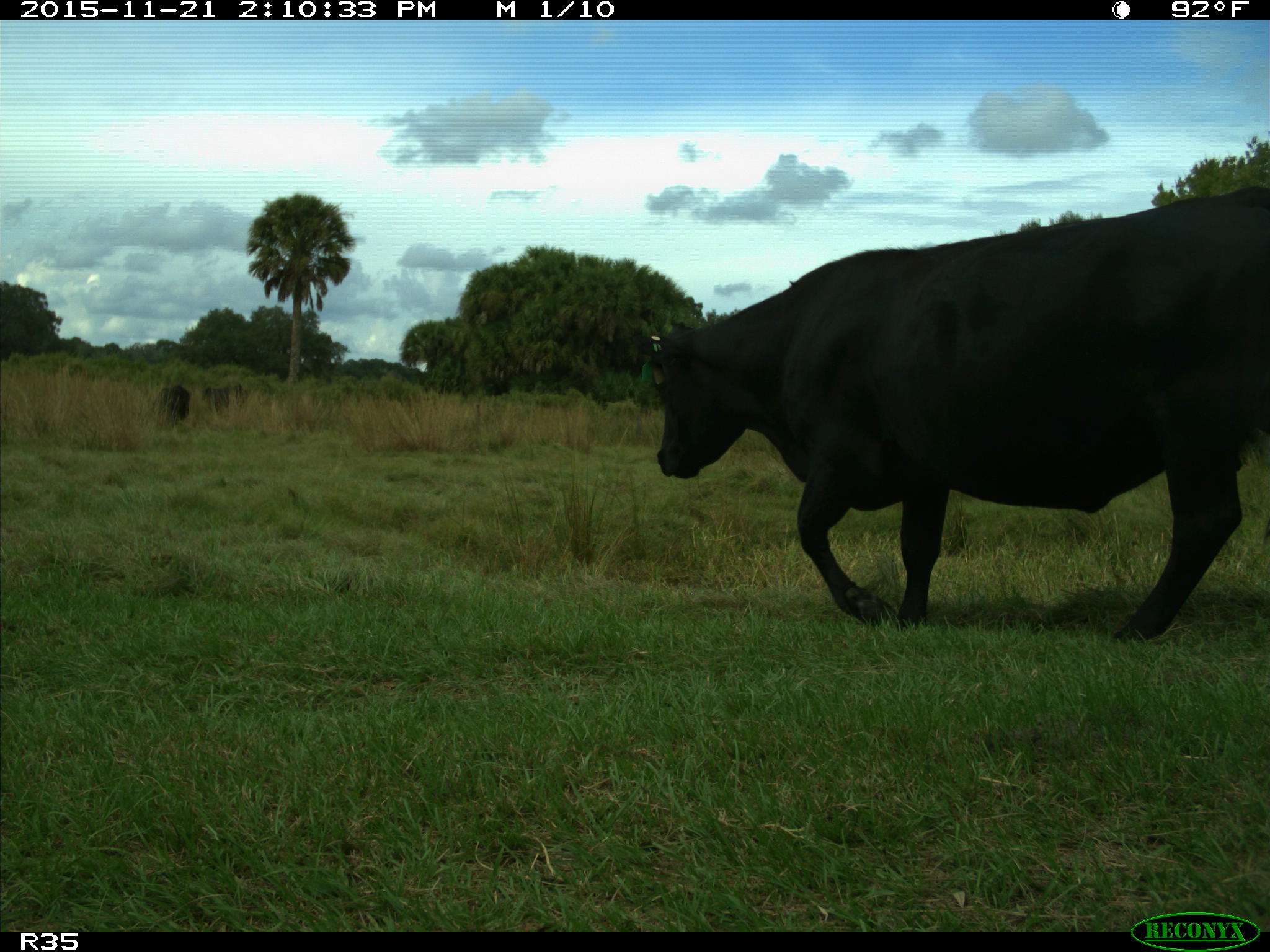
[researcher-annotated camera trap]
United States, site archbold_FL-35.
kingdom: Animalia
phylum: Chordata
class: Mammalia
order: Artiodactyla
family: Bovidae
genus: Bos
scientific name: Bos taurus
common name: domestic cow